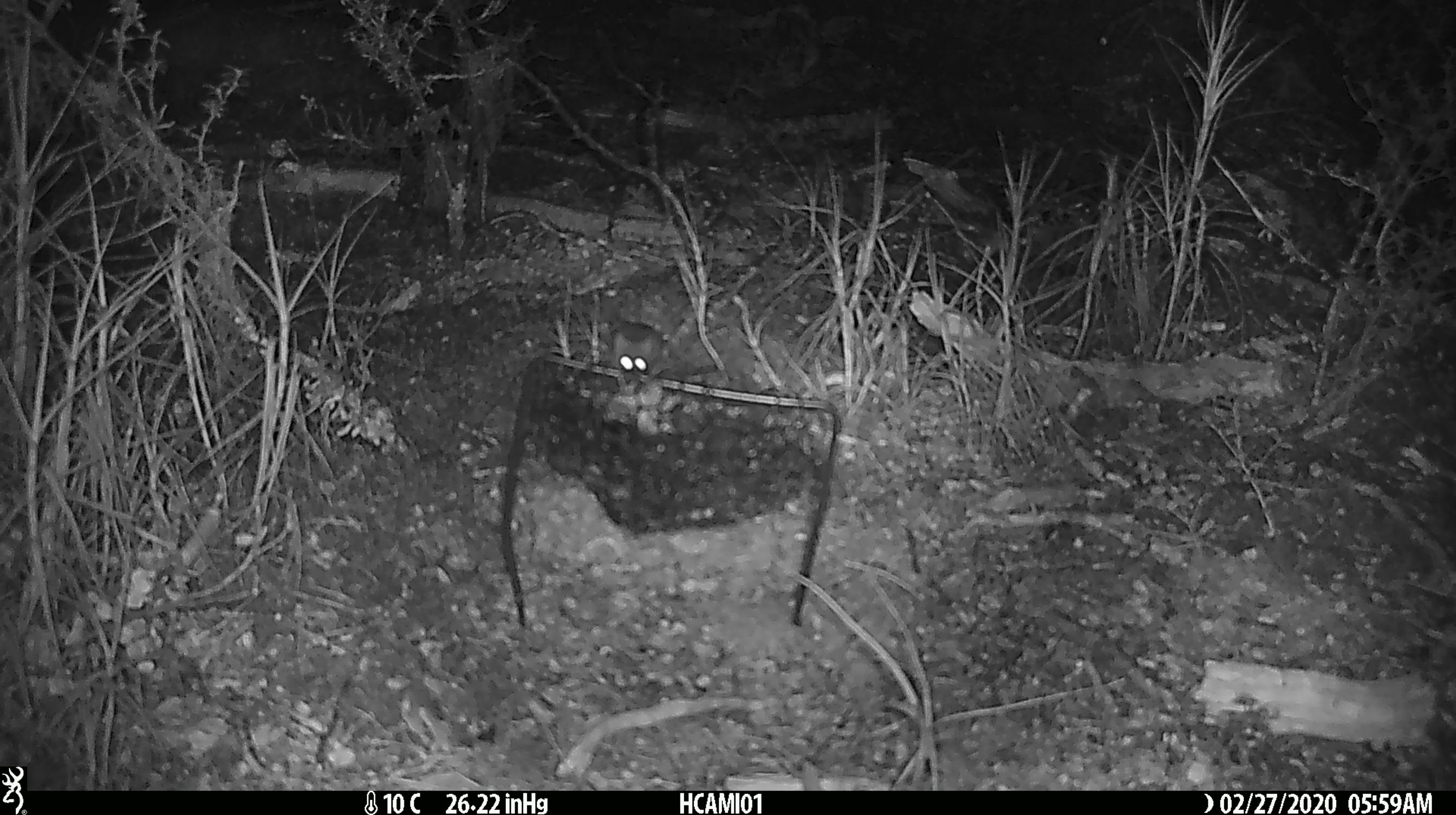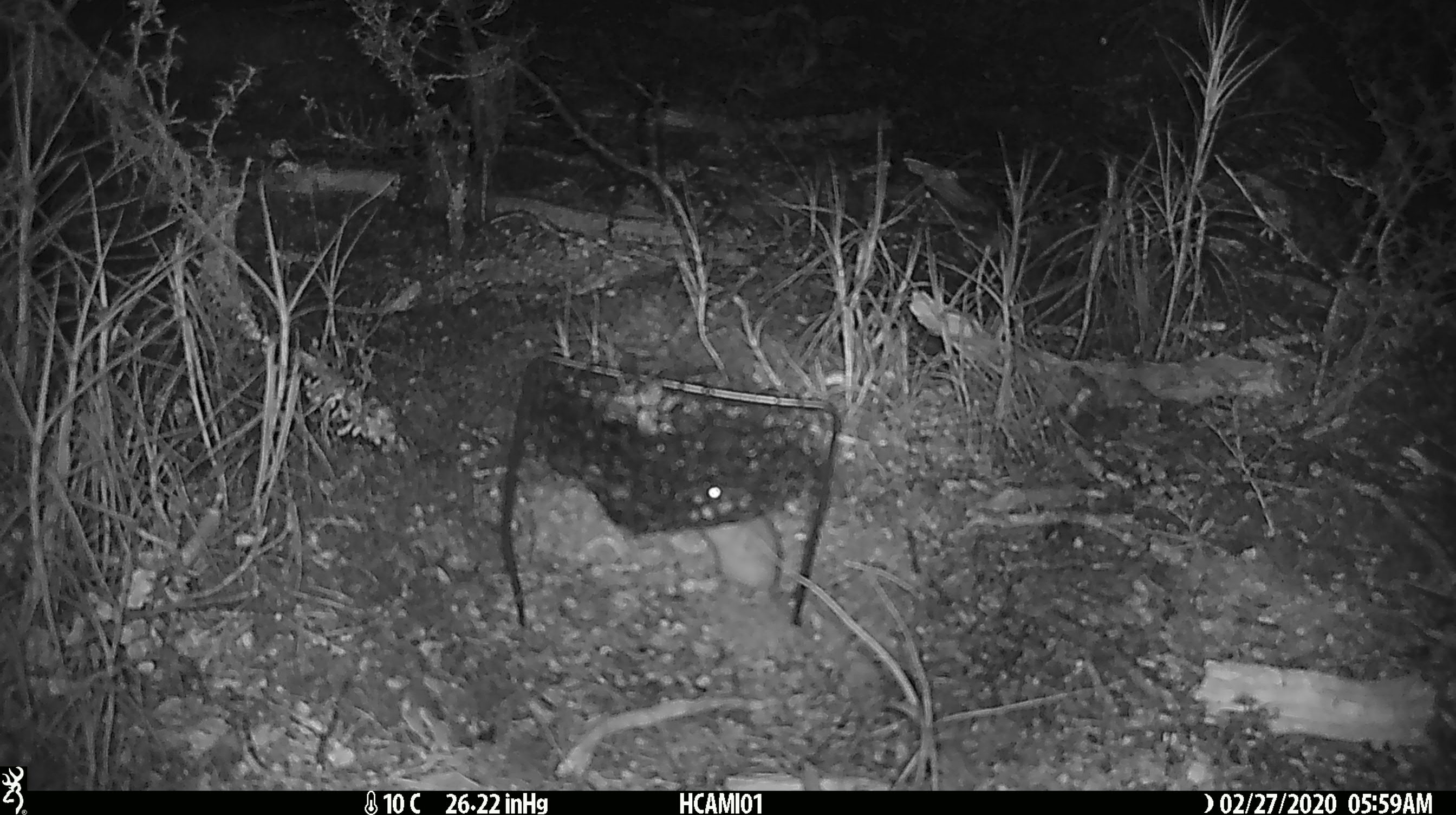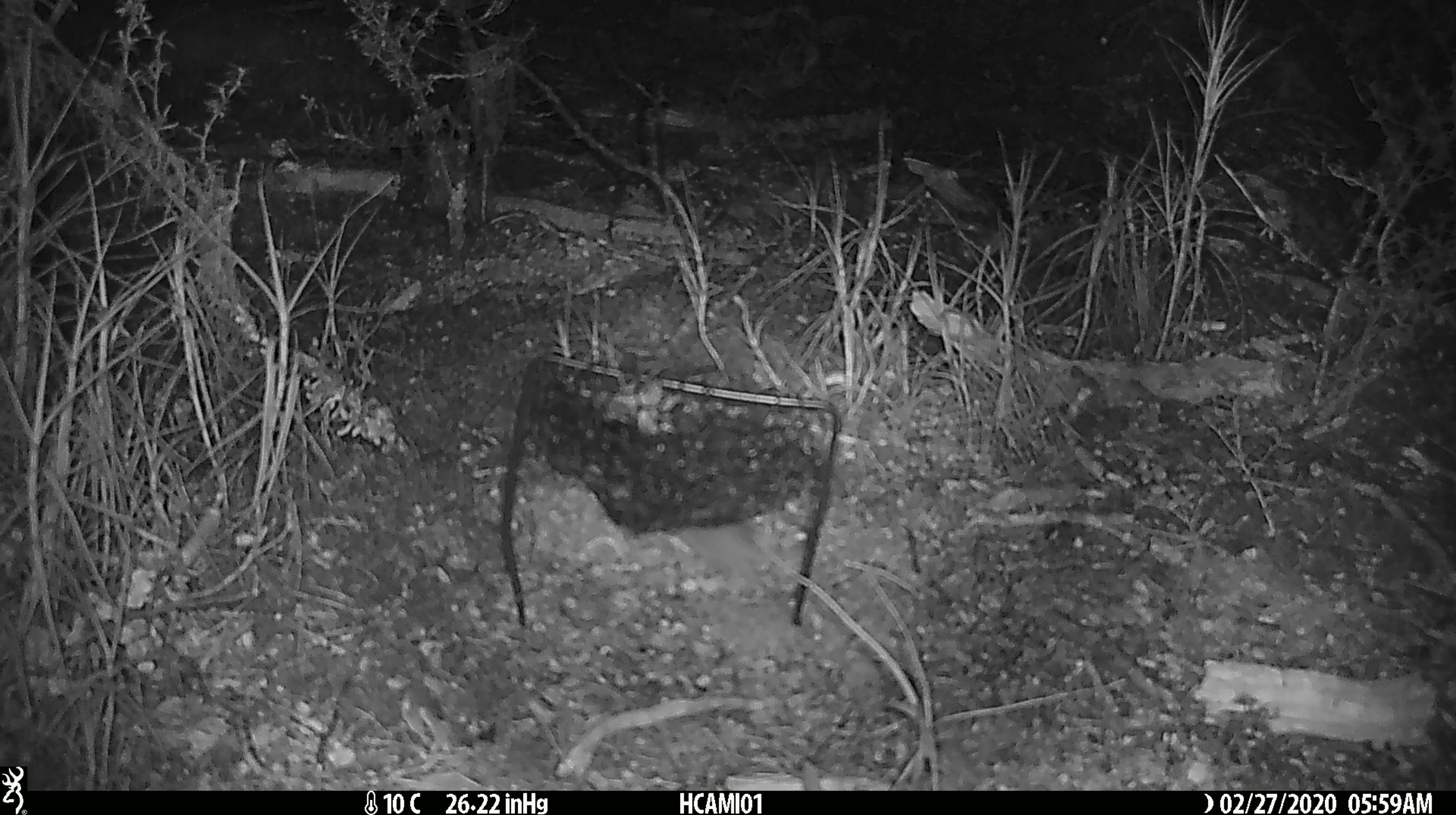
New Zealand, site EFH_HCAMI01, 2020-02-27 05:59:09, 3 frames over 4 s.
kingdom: Animalia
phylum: Chordata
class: Mammalia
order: Rodentia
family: Muridae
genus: Mus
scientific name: Mus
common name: mouse